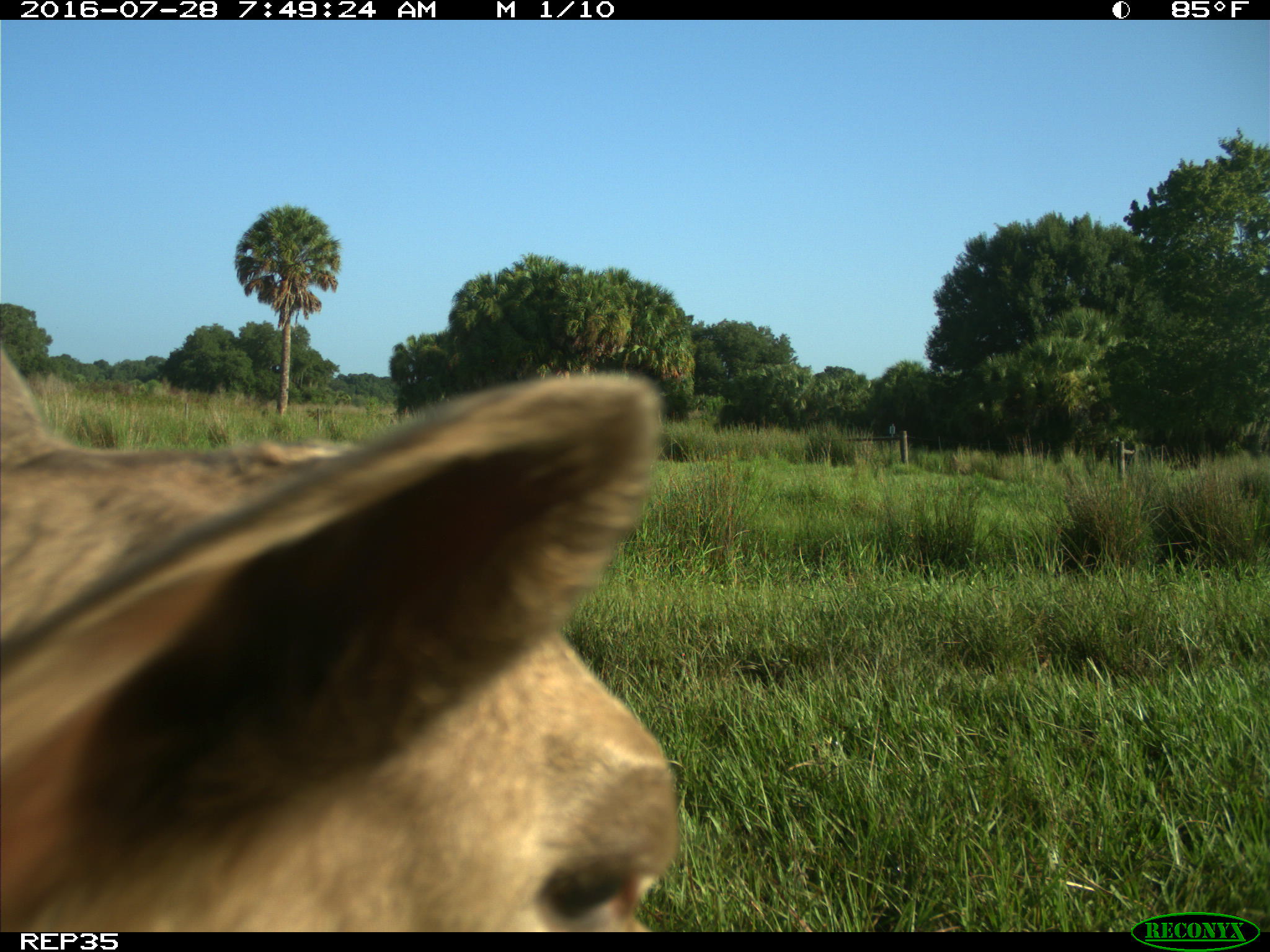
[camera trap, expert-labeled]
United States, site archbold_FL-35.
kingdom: Animalia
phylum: Chordata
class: Mammalia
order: Artiodactyla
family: Bovidae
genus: Bos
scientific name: Bos taurus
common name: domestic cow